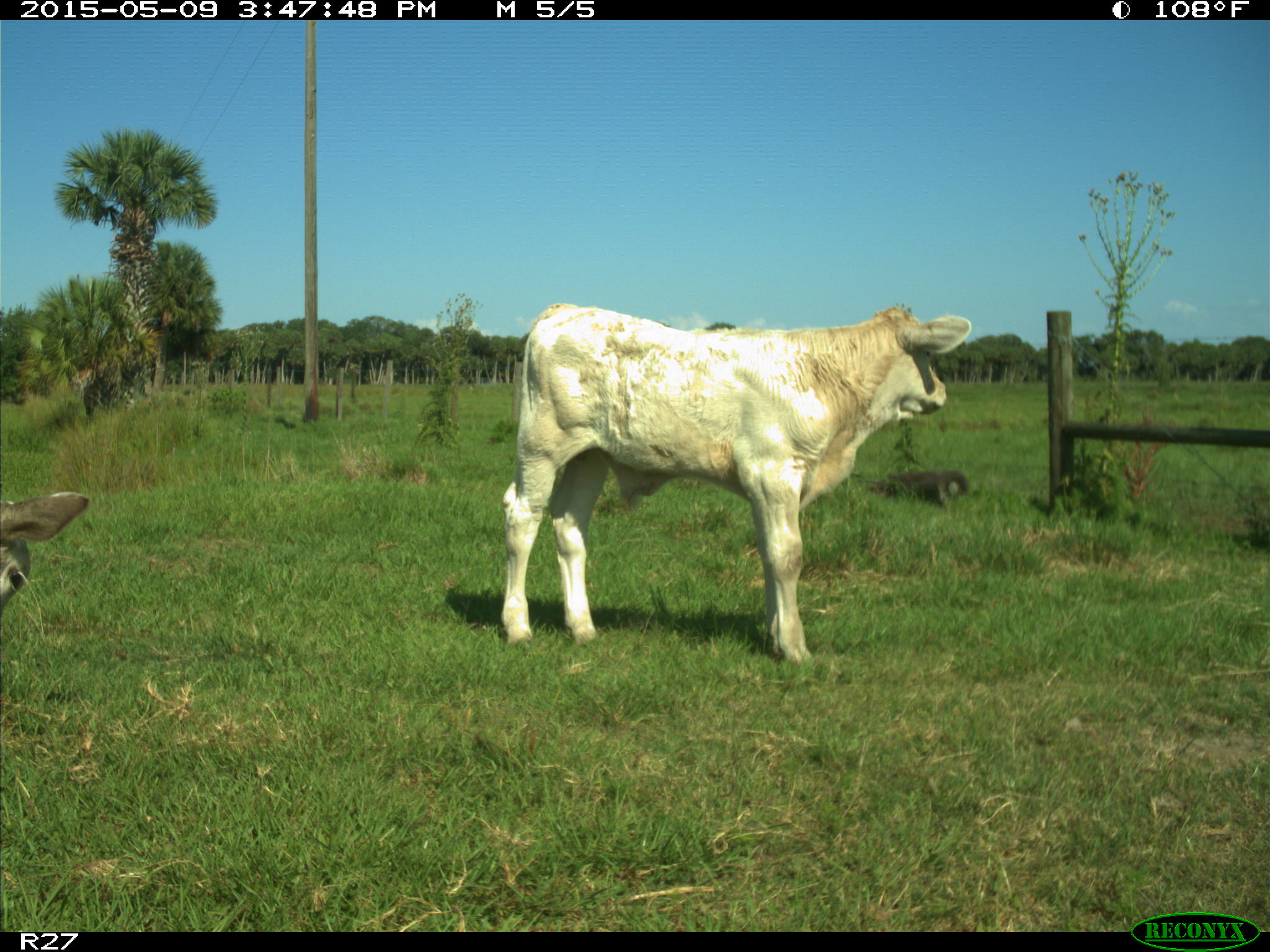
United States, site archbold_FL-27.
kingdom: Animalia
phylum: Chordata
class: Mammalia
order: Artiodactyla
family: Bovidae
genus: Bos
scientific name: Bos taurus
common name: domestic cow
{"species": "Bos taurus (domestic cow)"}